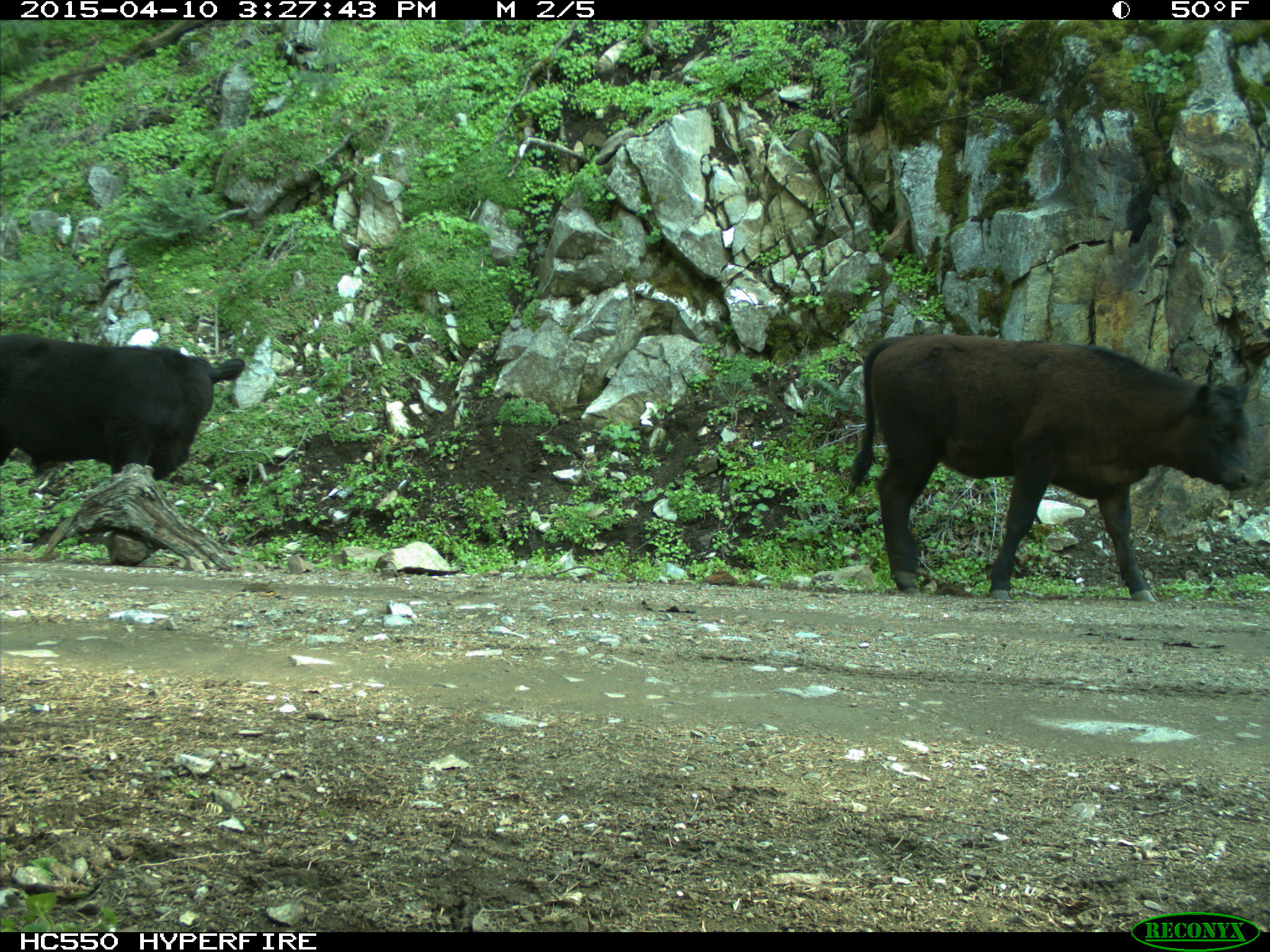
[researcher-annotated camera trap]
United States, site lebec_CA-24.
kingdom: Animalia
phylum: Chordata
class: Mammalia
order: Artiodactyla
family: Bovidae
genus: Bos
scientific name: Bos taurus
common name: domestic cow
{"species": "Bos taurus (domestic cow)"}